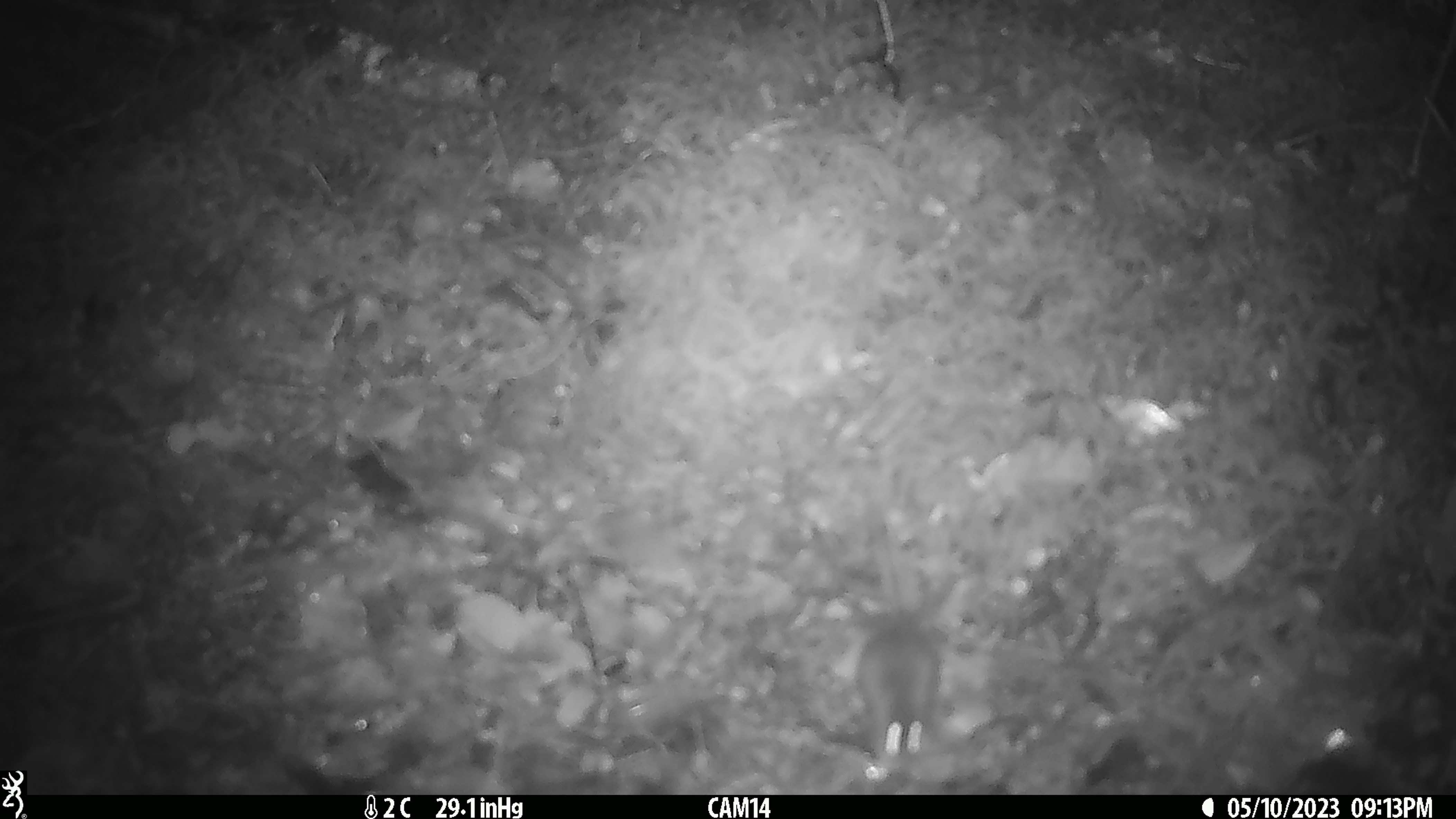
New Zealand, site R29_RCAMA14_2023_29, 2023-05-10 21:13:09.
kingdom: Animalia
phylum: Chordata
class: Mammalia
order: Rodentia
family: Muridae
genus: Mus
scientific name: Mus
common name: mouse